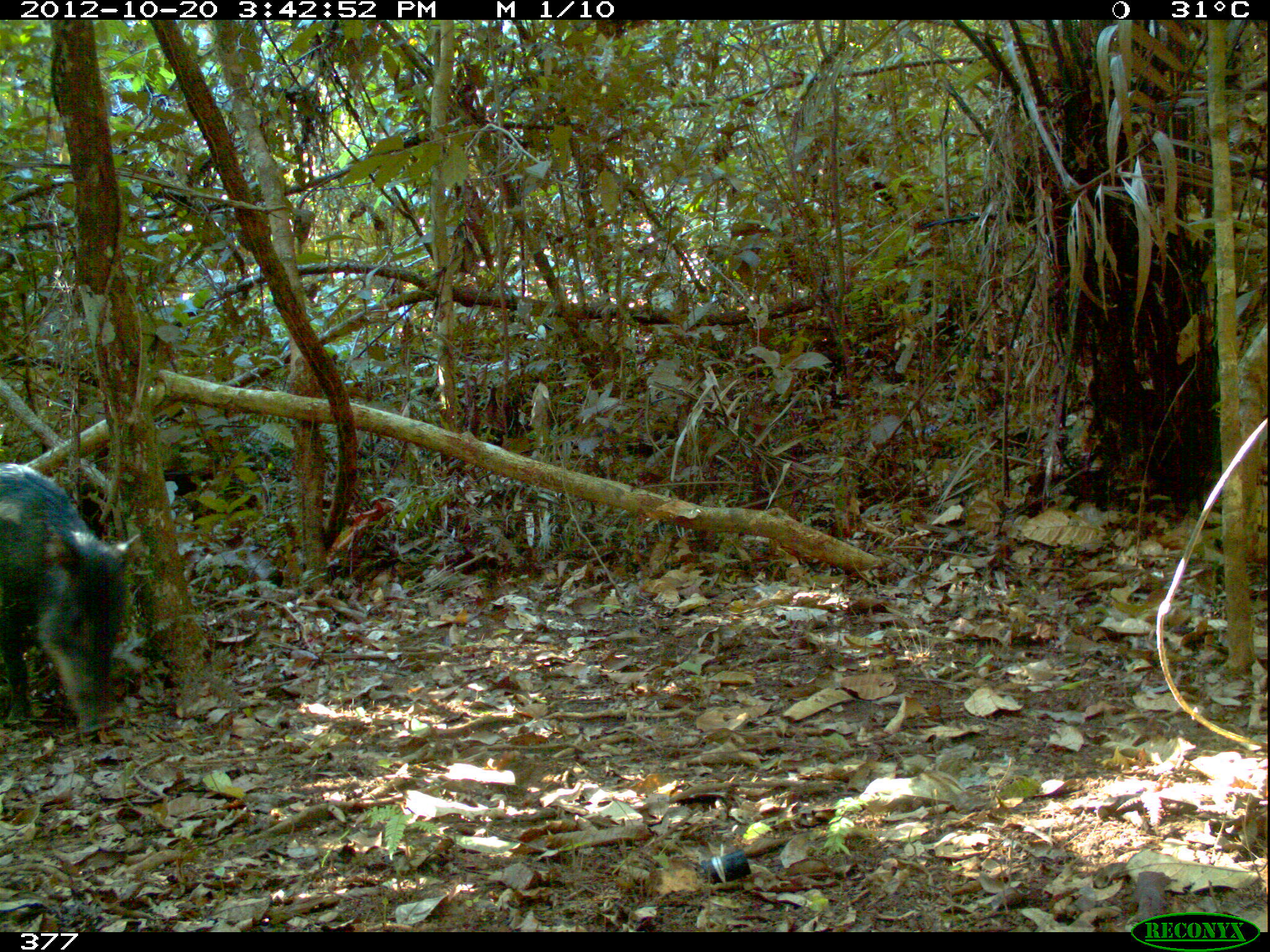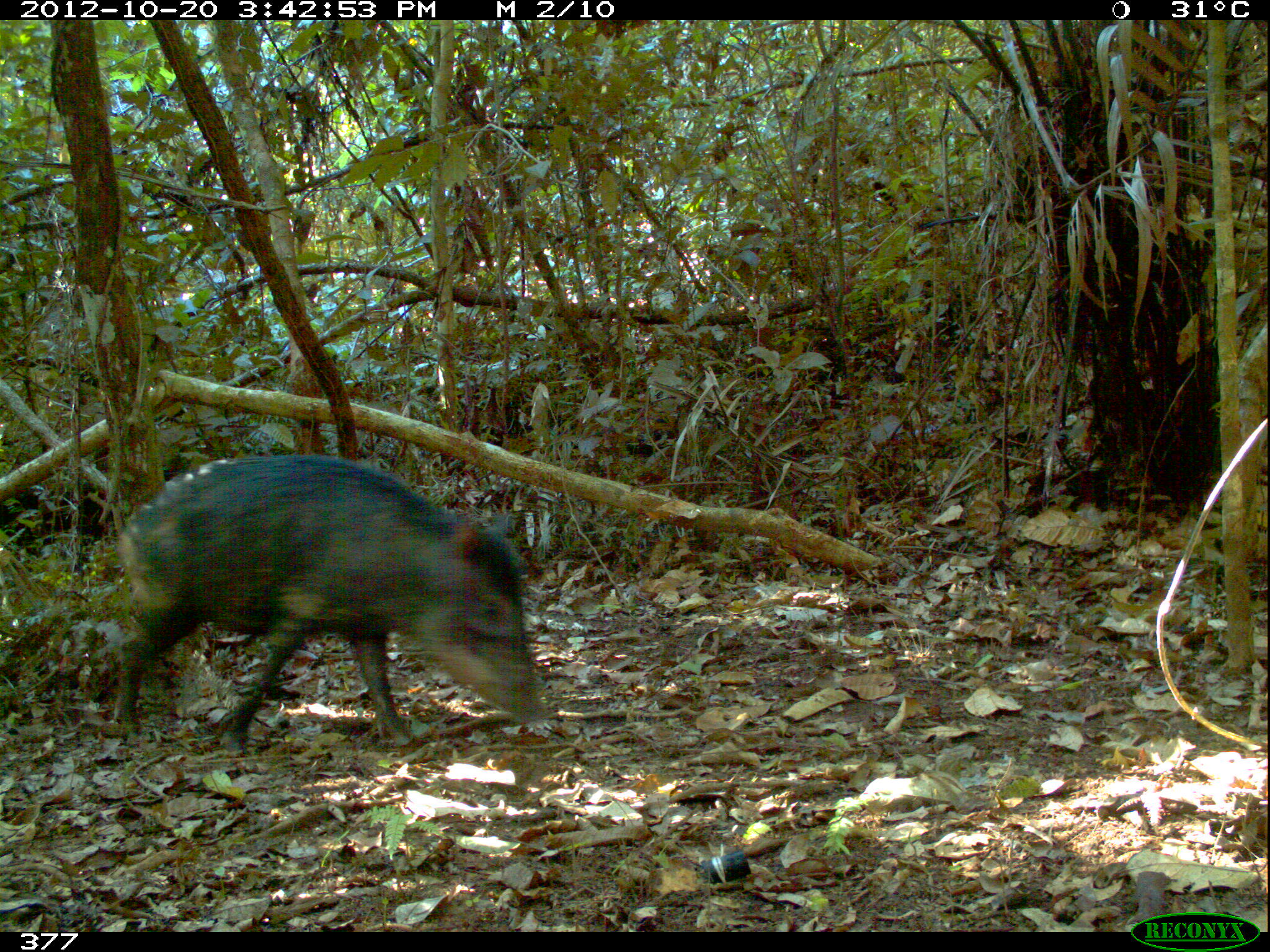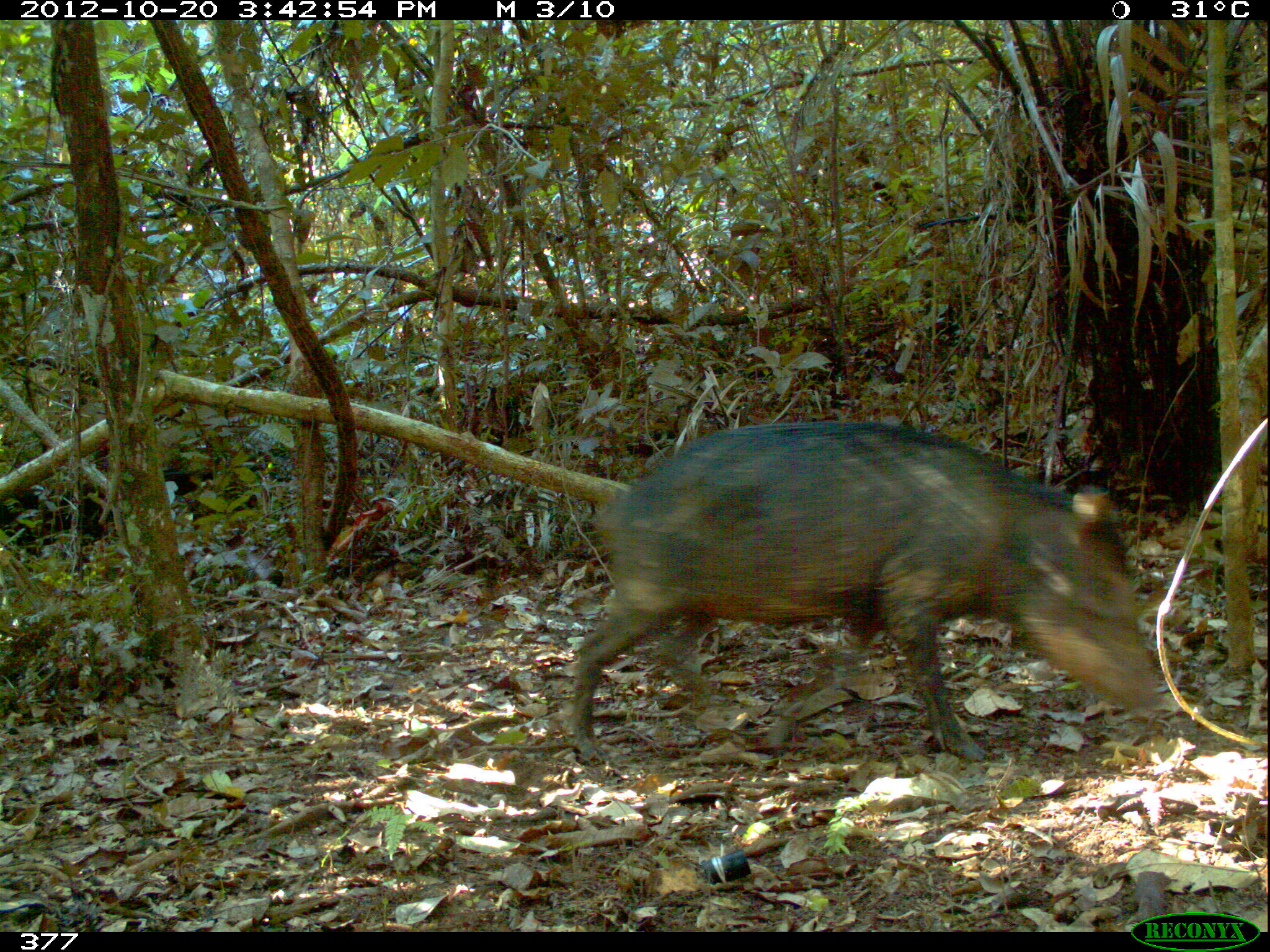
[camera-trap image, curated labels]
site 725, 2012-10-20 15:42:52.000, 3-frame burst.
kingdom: Animalia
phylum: Chordata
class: Mammalia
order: Artiodactyla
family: Tayassuidae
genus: Tayassu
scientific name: Tayassu pecari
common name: white-lipped peccary